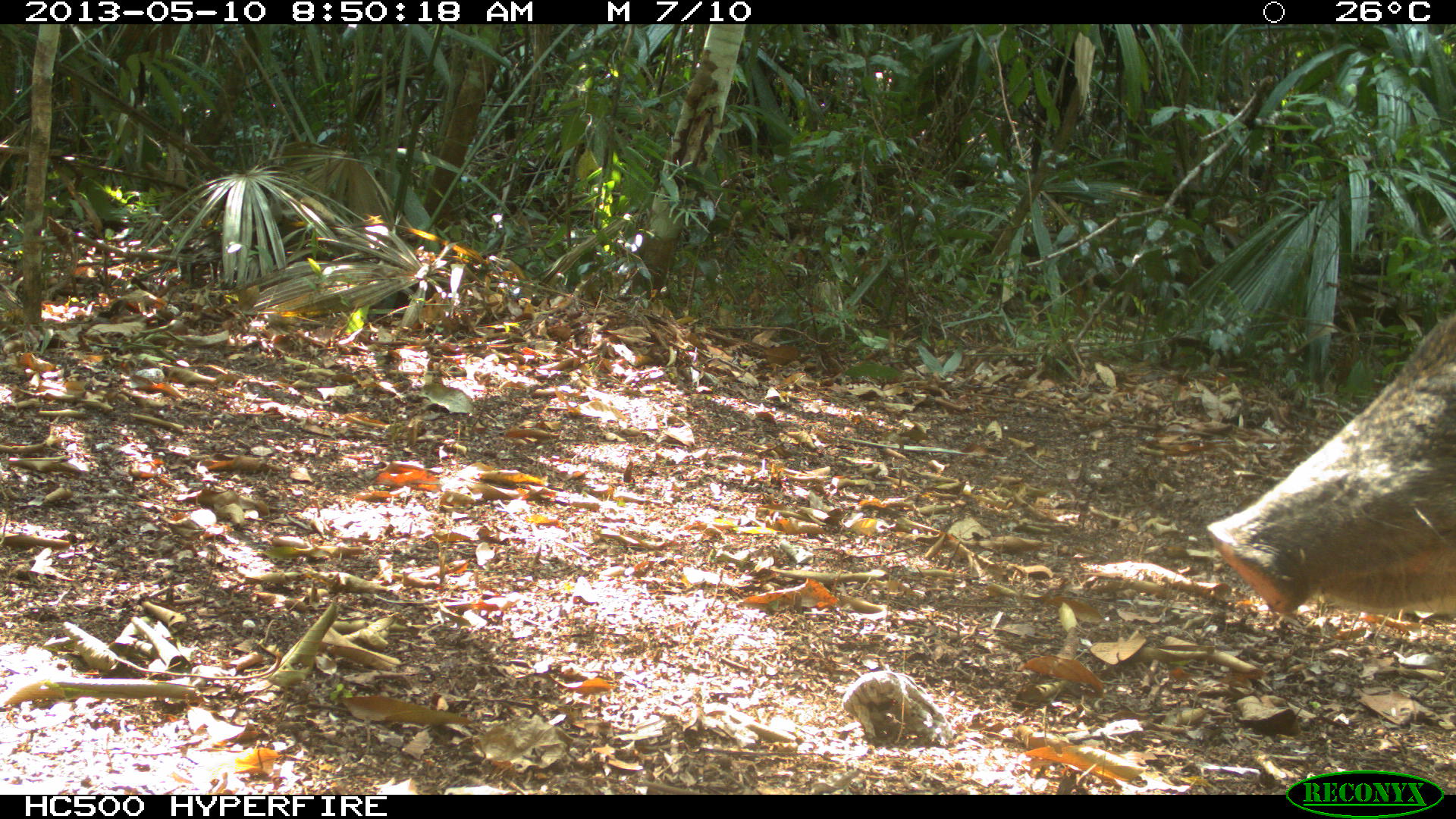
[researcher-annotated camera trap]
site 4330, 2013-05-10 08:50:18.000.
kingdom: Animalia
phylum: Chordata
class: Mammalia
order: Artiodactyla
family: Tayassuidae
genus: Tayassu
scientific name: Tayassu pecari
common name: white-lipped peccary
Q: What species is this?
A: Tayassu pecari (white-lipped peccary).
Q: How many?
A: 1.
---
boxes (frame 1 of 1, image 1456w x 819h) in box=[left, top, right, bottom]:
tayassu pecari: box=[1205, 313, 1454, 620]